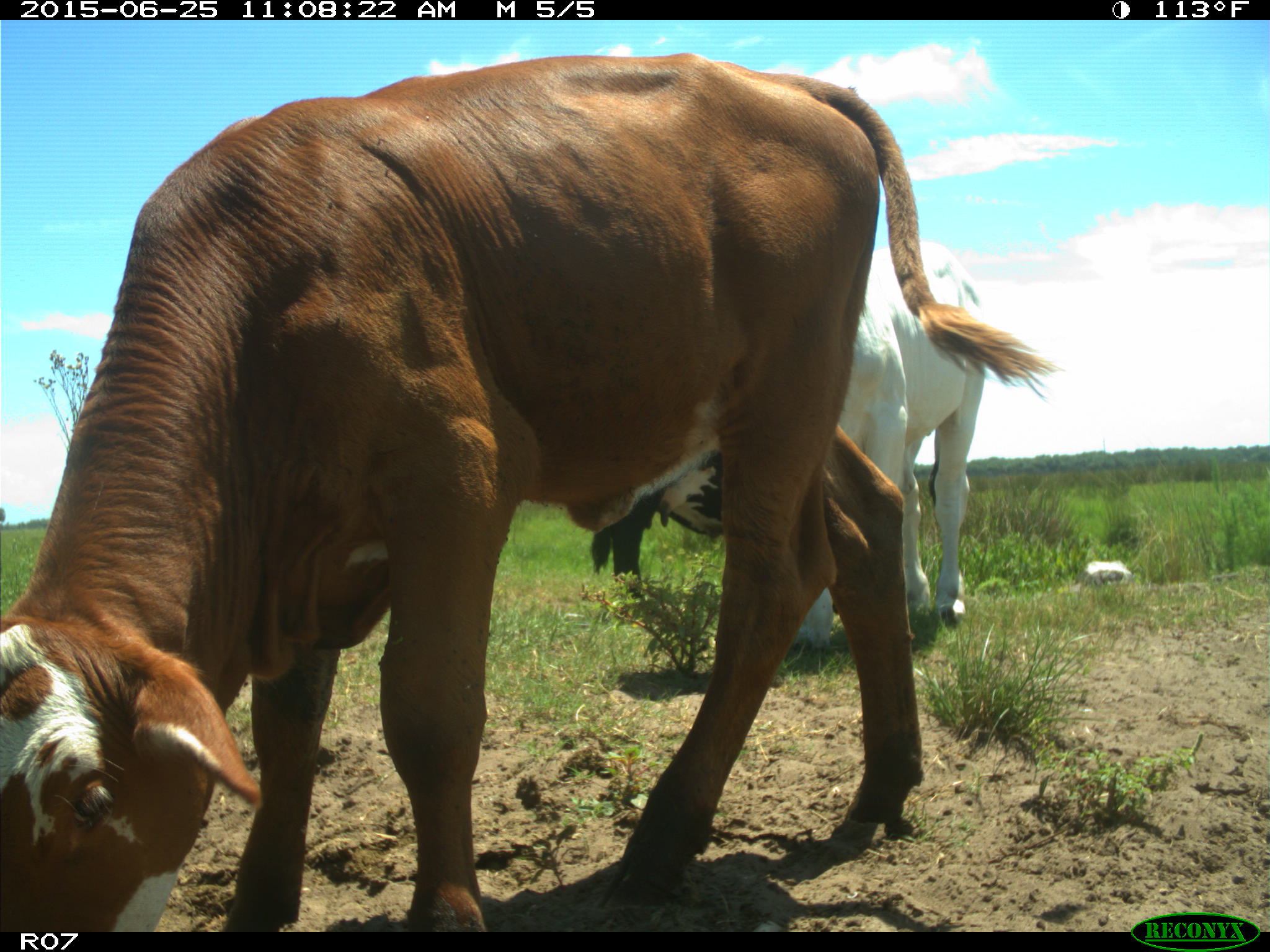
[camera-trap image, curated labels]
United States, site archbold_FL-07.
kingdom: Animalia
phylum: Chordata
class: Mammalia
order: Artiodactyla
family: Bovidae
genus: Bos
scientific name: Bos taurus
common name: domestic cow